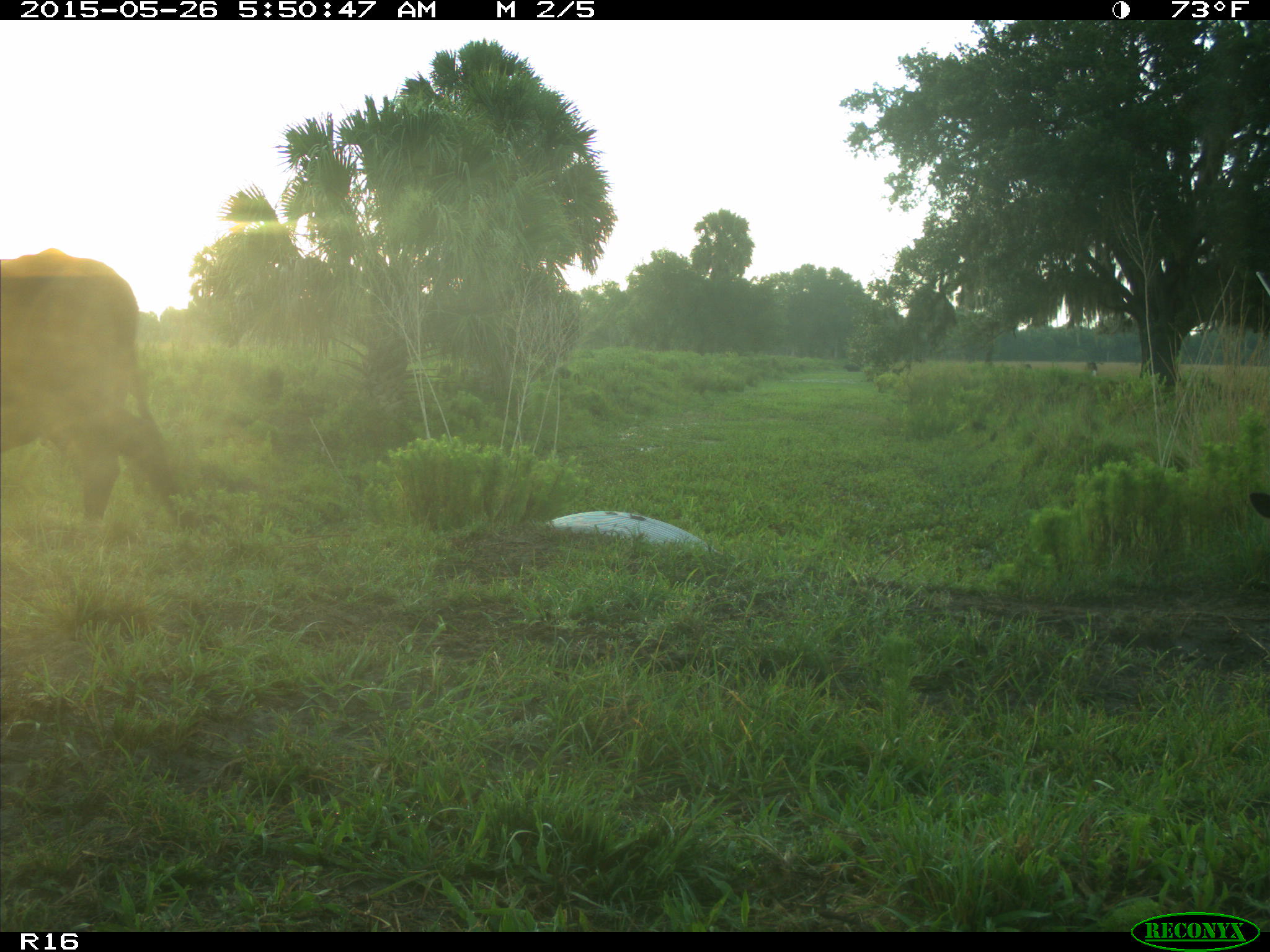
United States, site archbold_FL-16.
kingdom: Animalia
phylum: Chordata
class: Mammalia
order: Artiodactyla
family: Bovidae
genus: Bos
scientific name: Bos taurus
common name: domestic cow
Bos taurus (domestic cow).